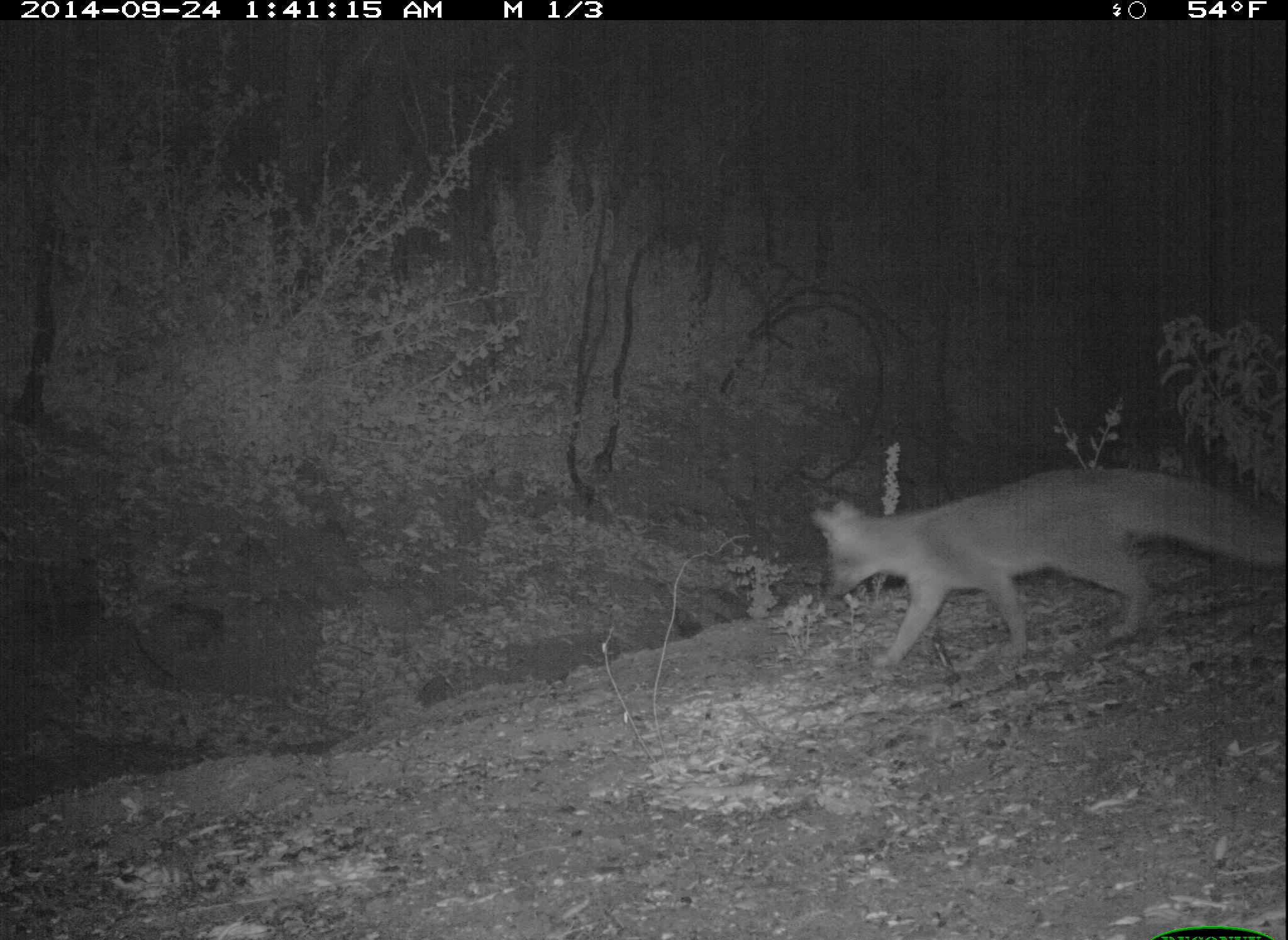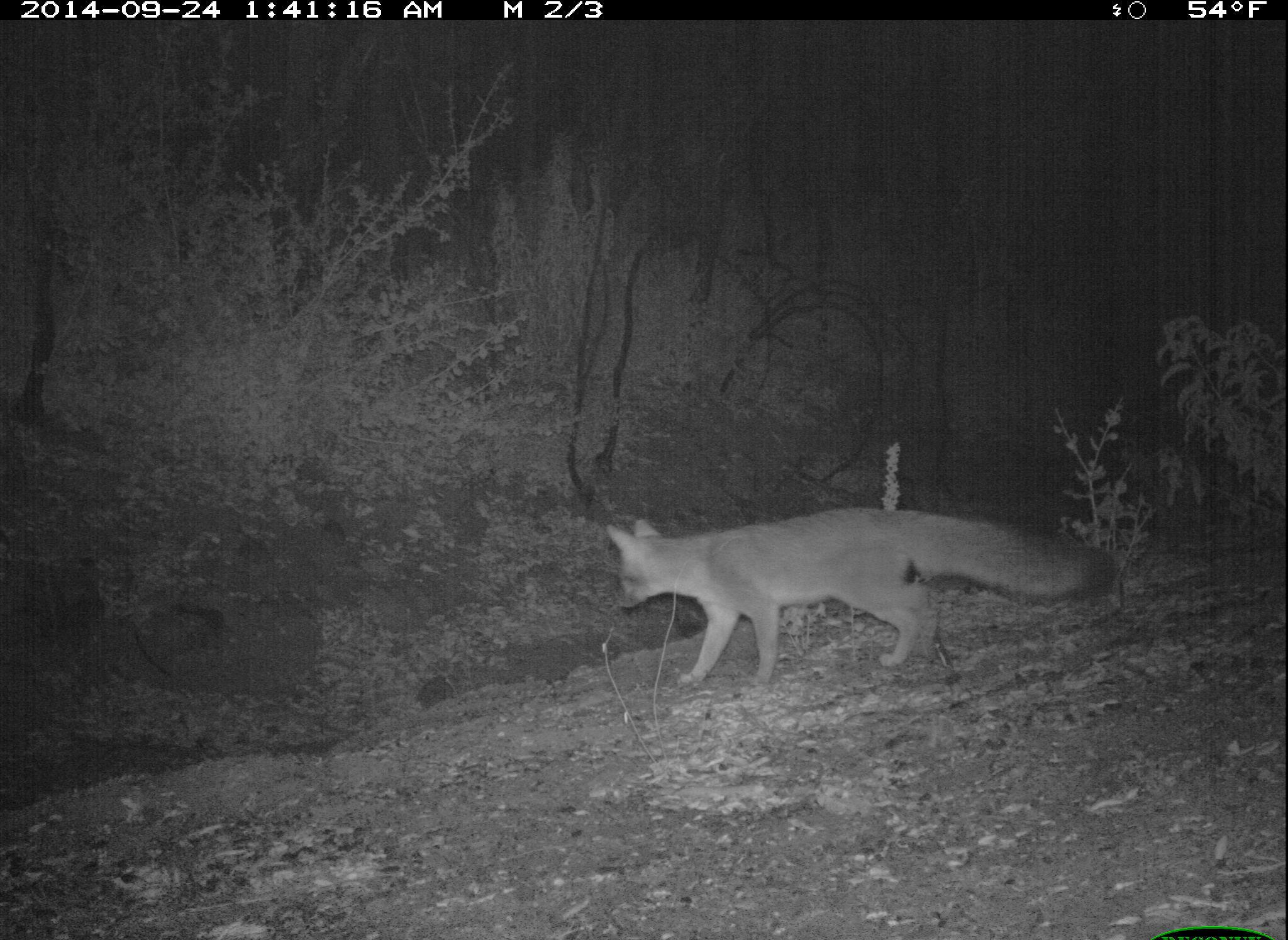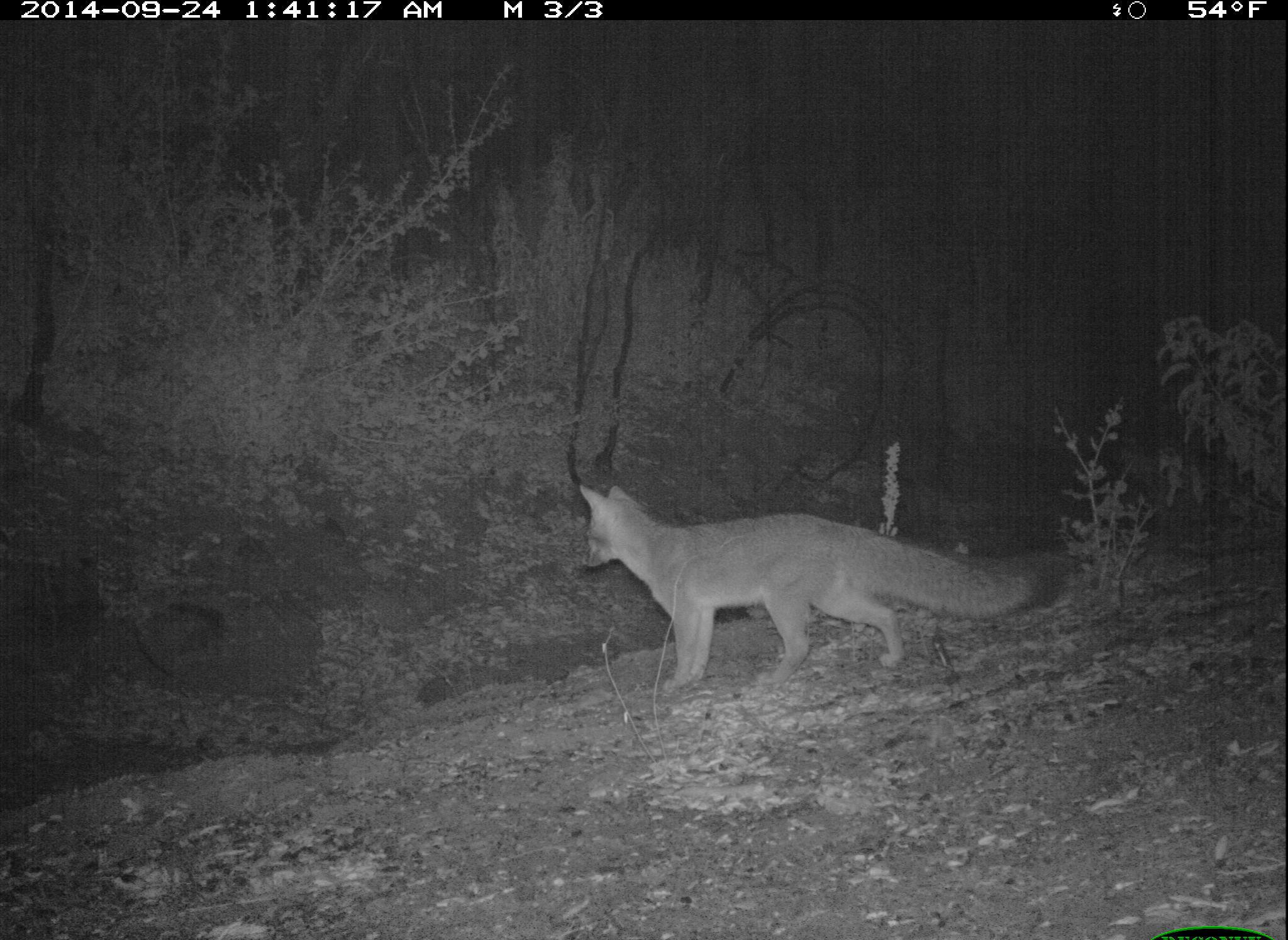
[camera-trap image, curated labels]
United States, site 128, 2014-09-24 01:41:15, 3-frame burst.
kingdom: Animalia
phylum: Chordata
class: Mammalia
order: Carnivora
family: Canidae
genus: Urocyon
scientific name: Urocyon cinereoargenteus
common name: gray fox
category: fox